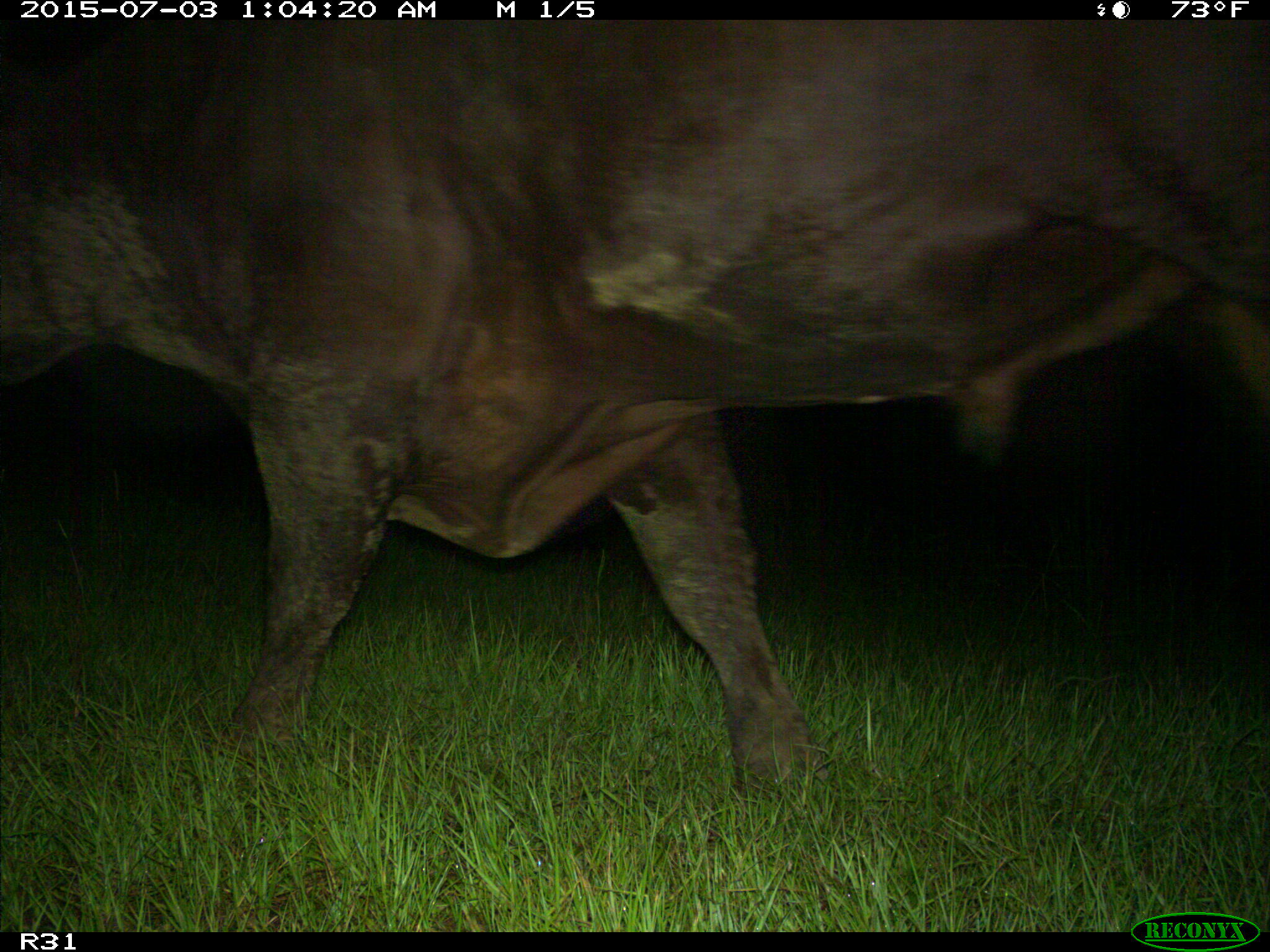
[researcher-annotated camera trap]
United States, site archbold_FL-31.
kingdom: Animalia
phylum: Chordata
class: Mammalia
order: Artiodactyla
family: Bovidae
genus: Bos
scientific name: Bos taurus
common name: domestic cow